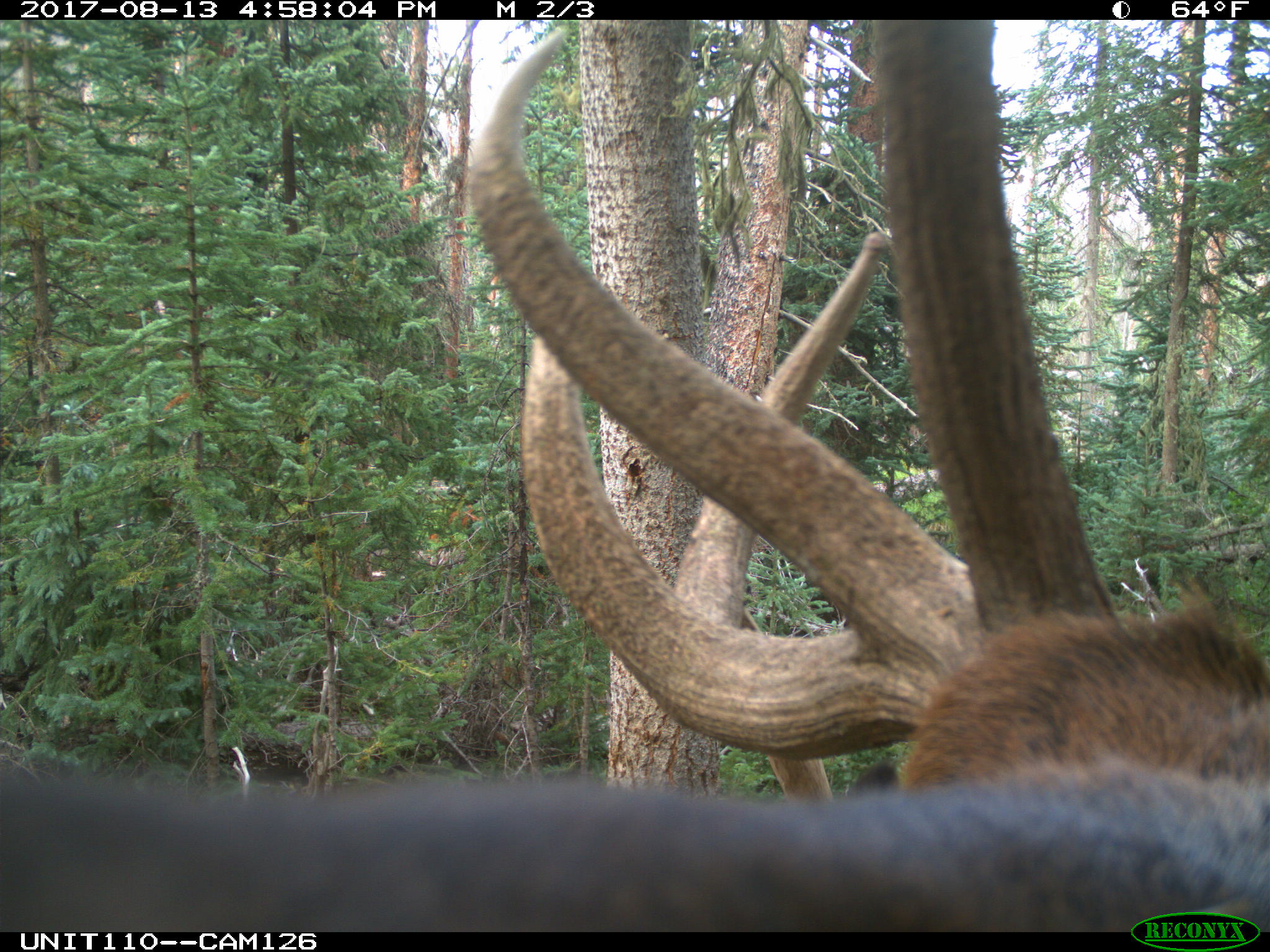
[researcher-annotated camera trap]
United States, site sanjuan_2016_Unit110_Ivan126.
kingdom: Animalia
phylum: Chordata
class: Mammalia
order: Artiodactyla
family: Cervidae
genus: Cervus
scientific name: Cervus elaphus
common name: red deer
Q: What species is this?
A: Cervus elaphus (red deer).